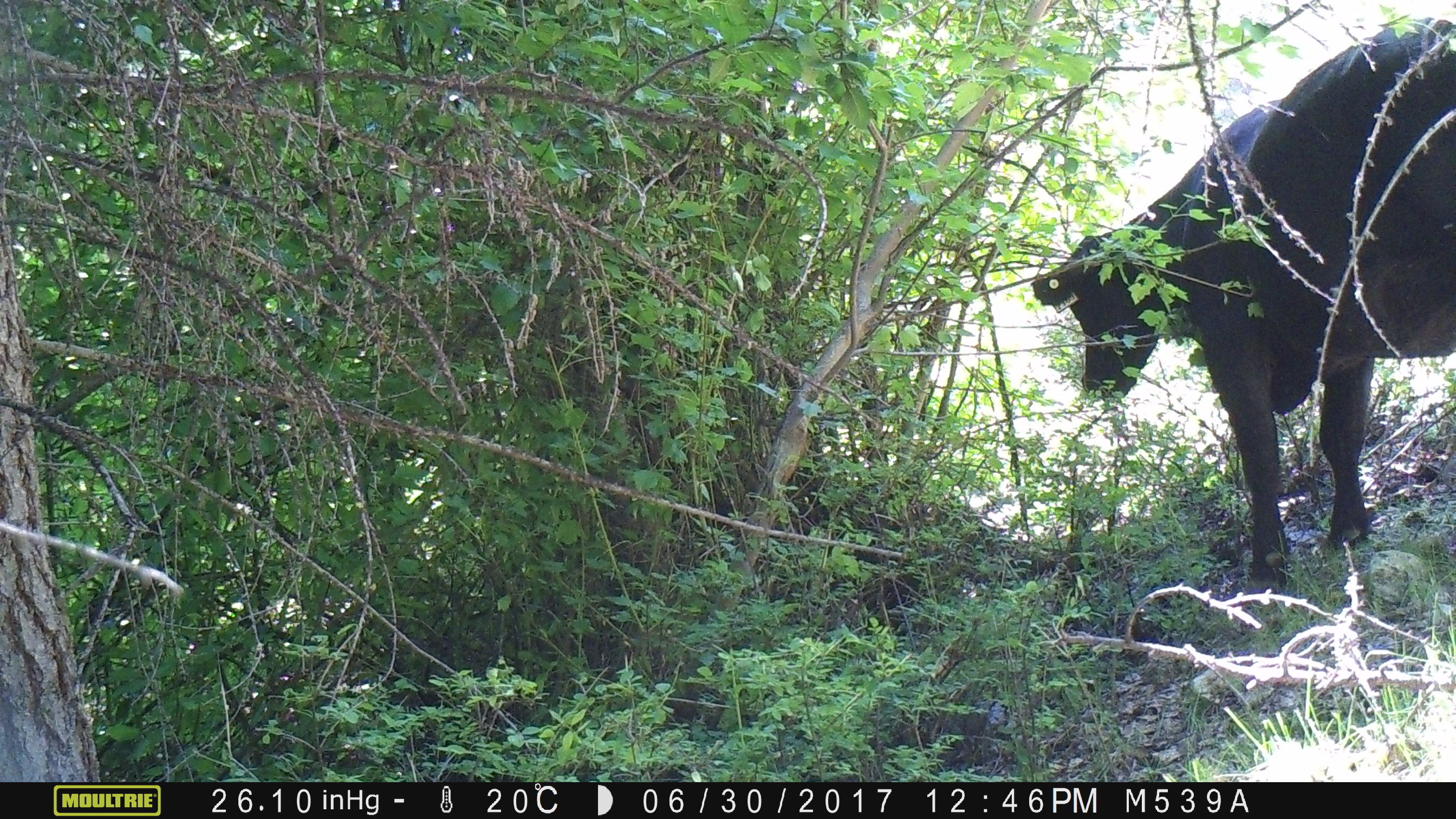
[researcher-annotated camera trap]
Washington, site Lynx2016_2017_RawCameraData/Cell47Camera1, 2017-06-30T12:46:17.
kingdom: Animalia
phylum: Chordata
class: Mammalia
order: Artiodactyla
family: Bovidae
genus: Bos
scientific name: Bos taurus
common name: domestic cattle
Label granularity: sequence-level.